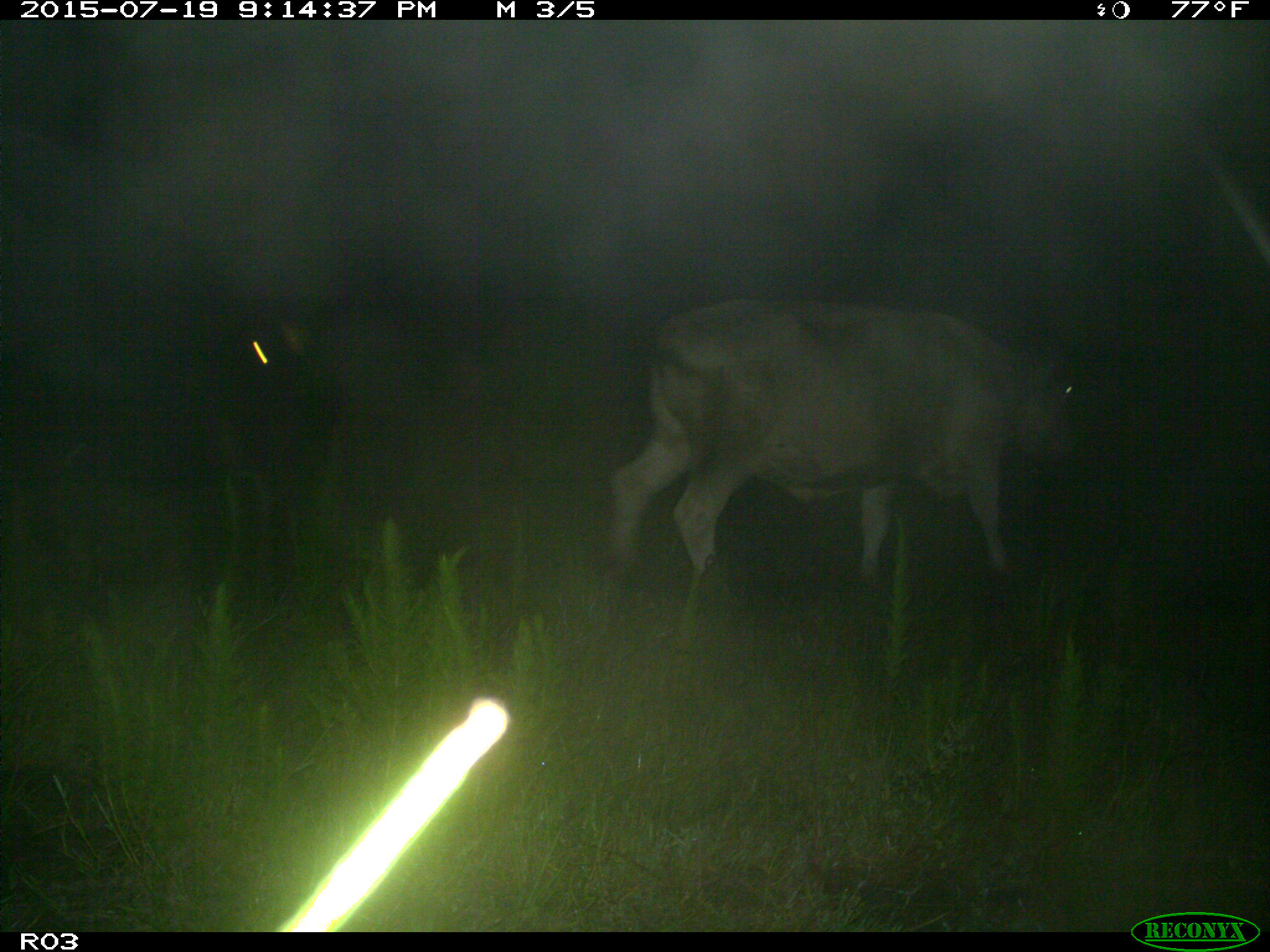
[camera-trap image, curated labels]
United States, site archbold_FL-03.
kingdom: Animalia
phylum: Chordata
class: Mammalia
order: Artiodactyla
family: Bovidae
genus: Bos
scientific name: Bos taurus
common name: domestic cow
Bos taurus (domestic cow).